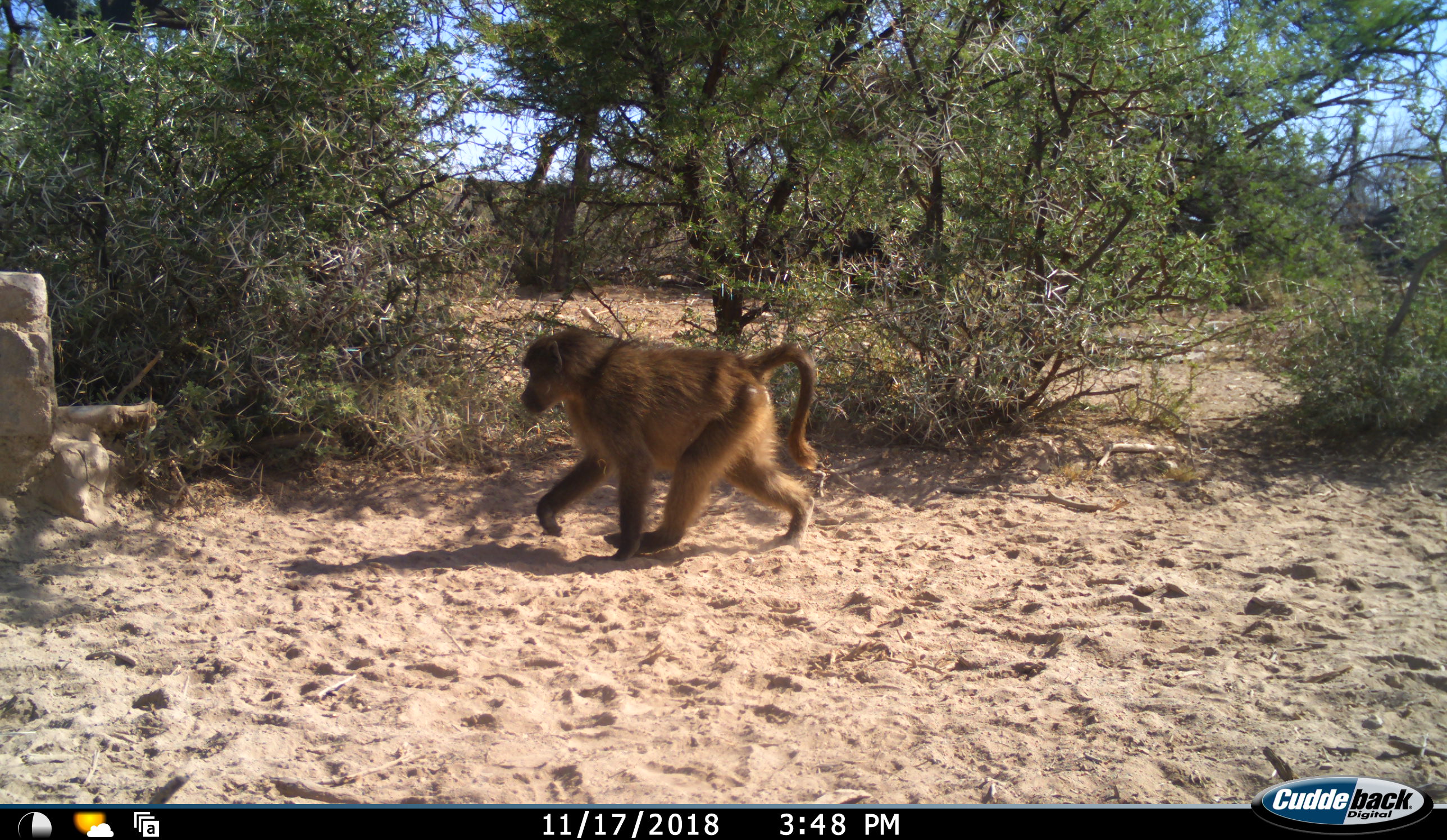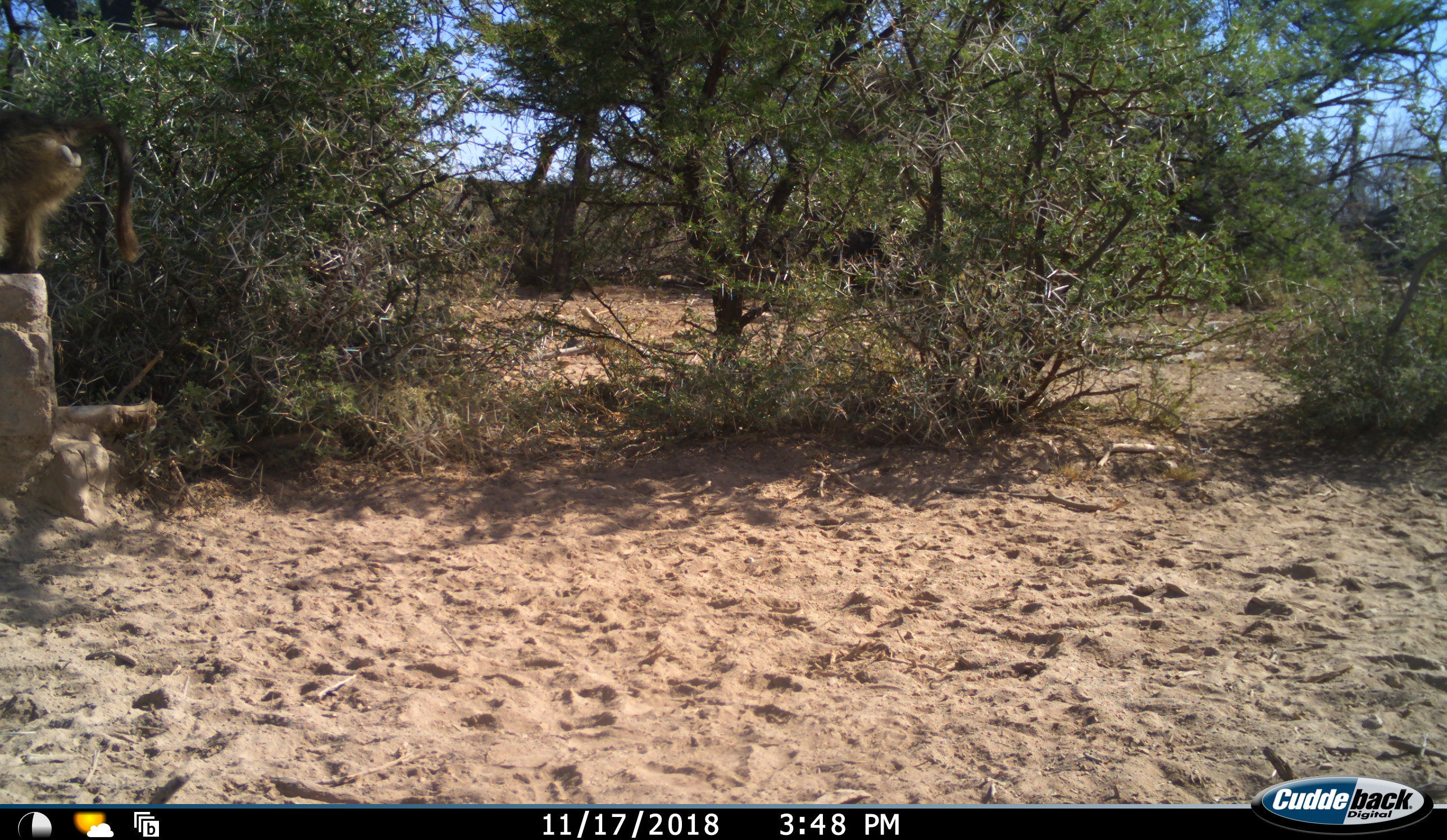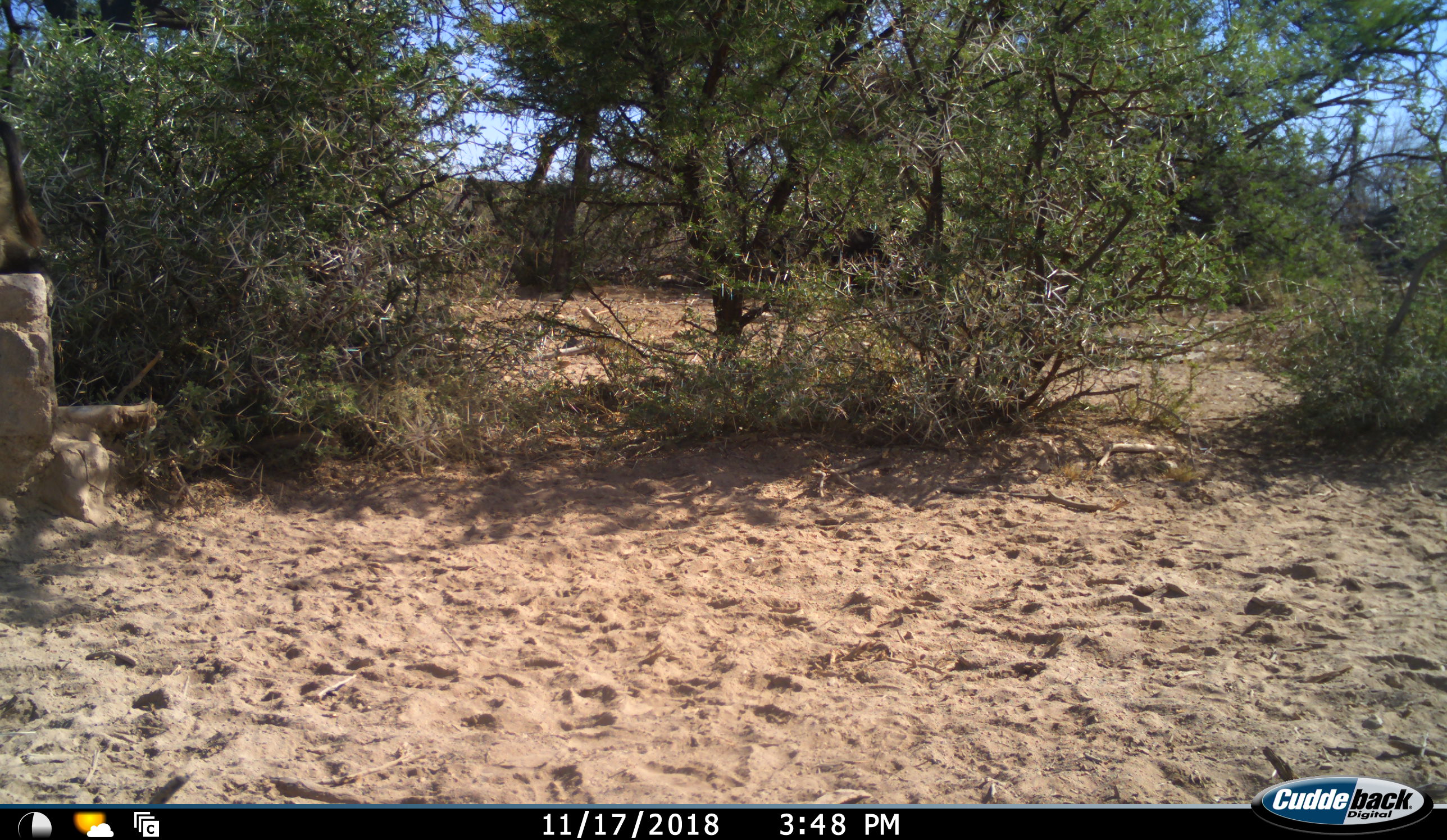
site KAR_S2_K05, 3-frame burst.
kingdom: Animalia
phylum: Chordata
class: Mammalia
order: Primates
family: Cercopithecidae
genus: Papio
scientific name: Papio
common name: baboon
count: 1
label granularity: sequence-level